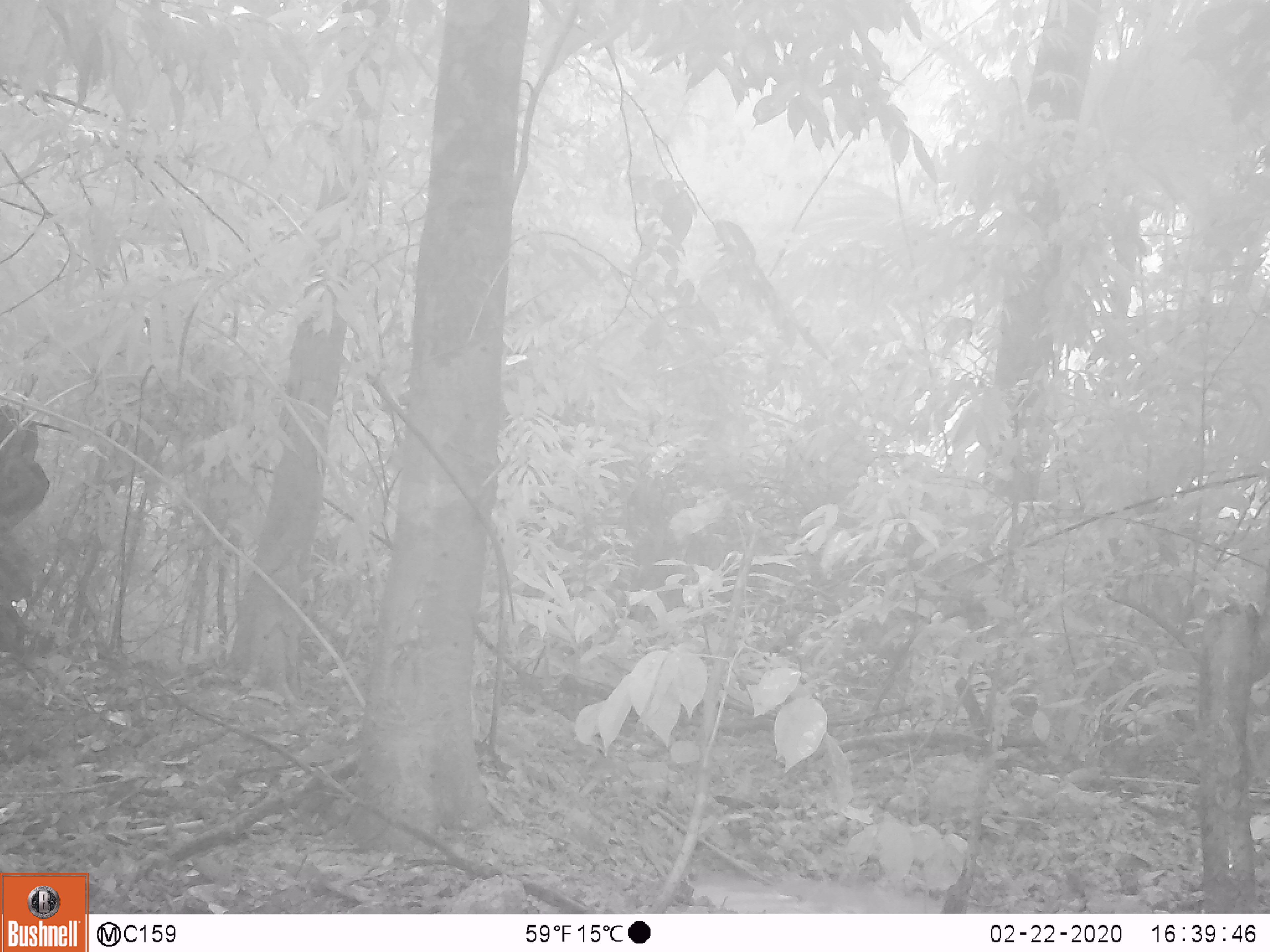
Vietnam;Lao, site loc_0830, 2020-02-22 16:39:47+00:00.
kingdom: Animalia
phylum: Chordata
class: Mammalia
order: Artiodactyla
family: Suidae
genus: Sus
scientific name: Sus scrofa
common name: eurasian wild pig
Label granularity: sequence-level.